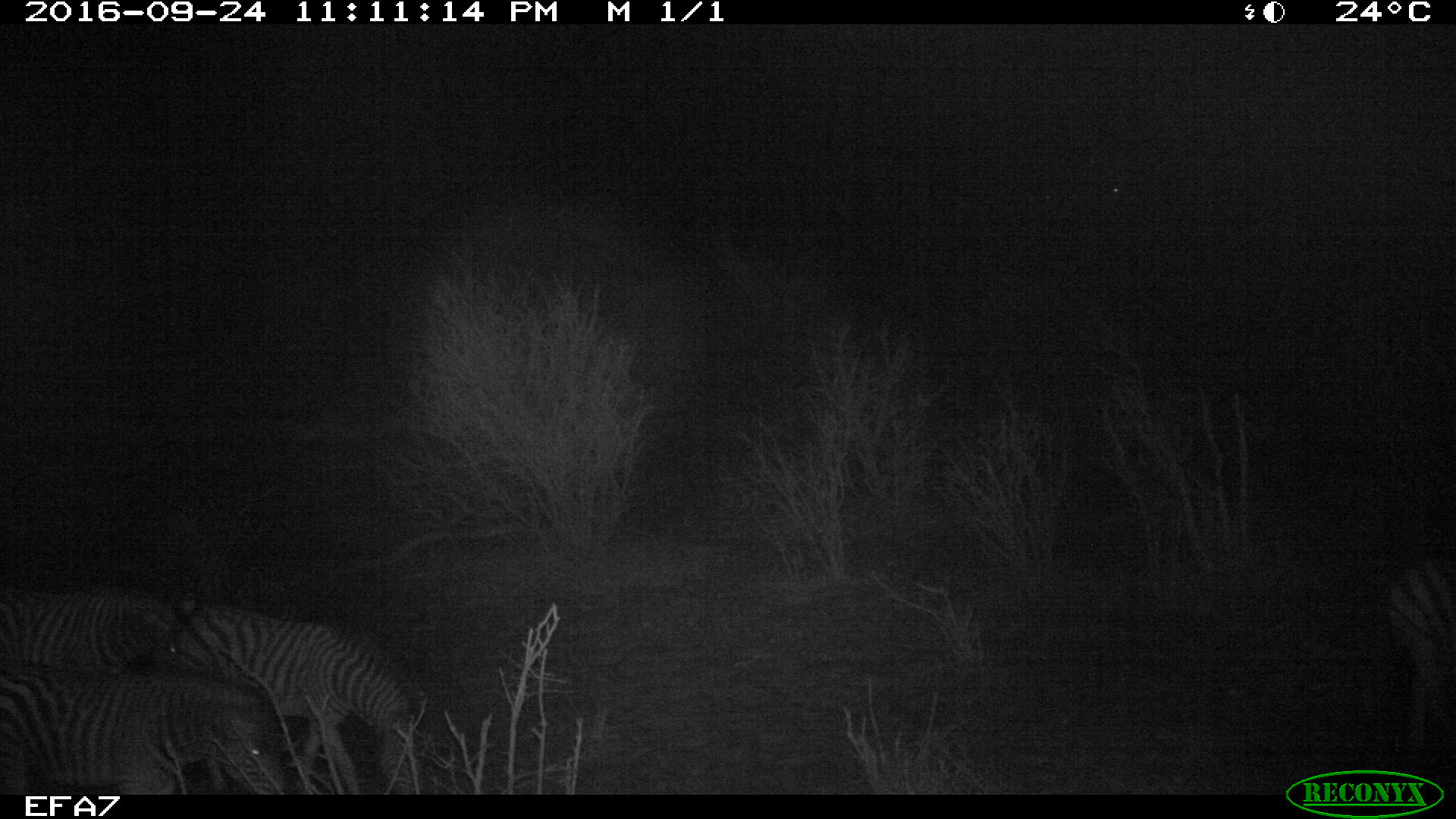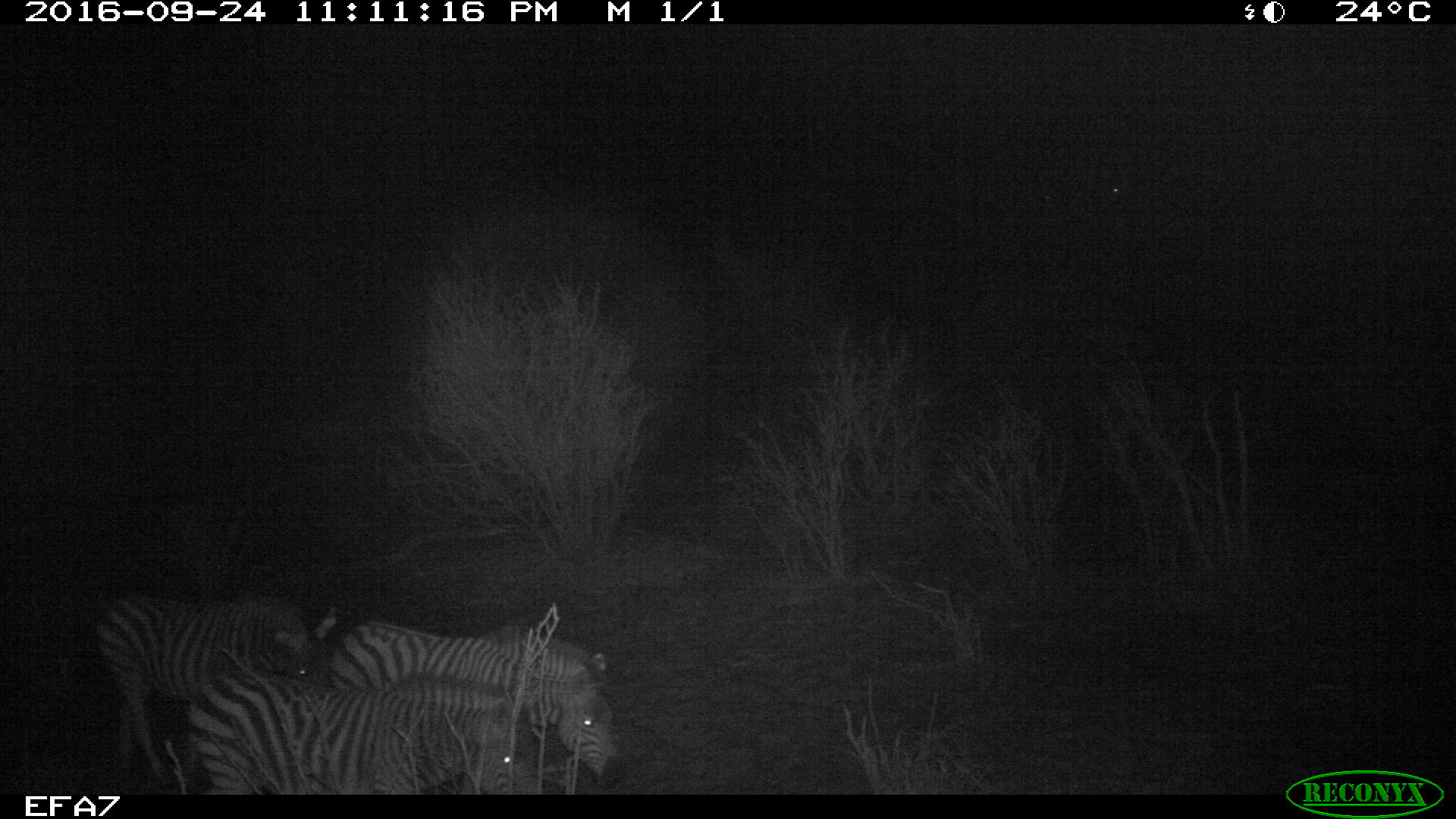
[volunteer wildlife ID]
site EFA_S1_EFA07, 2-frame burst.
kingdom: Animalia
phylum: Chordata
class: Mammalia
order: Perissodactyla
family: Equidae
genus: Equus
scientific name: Equus quagga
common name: plains zebra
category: zebraplains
Zebraplains (plains zebra) (Equus quagga), count 3. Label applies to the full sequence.